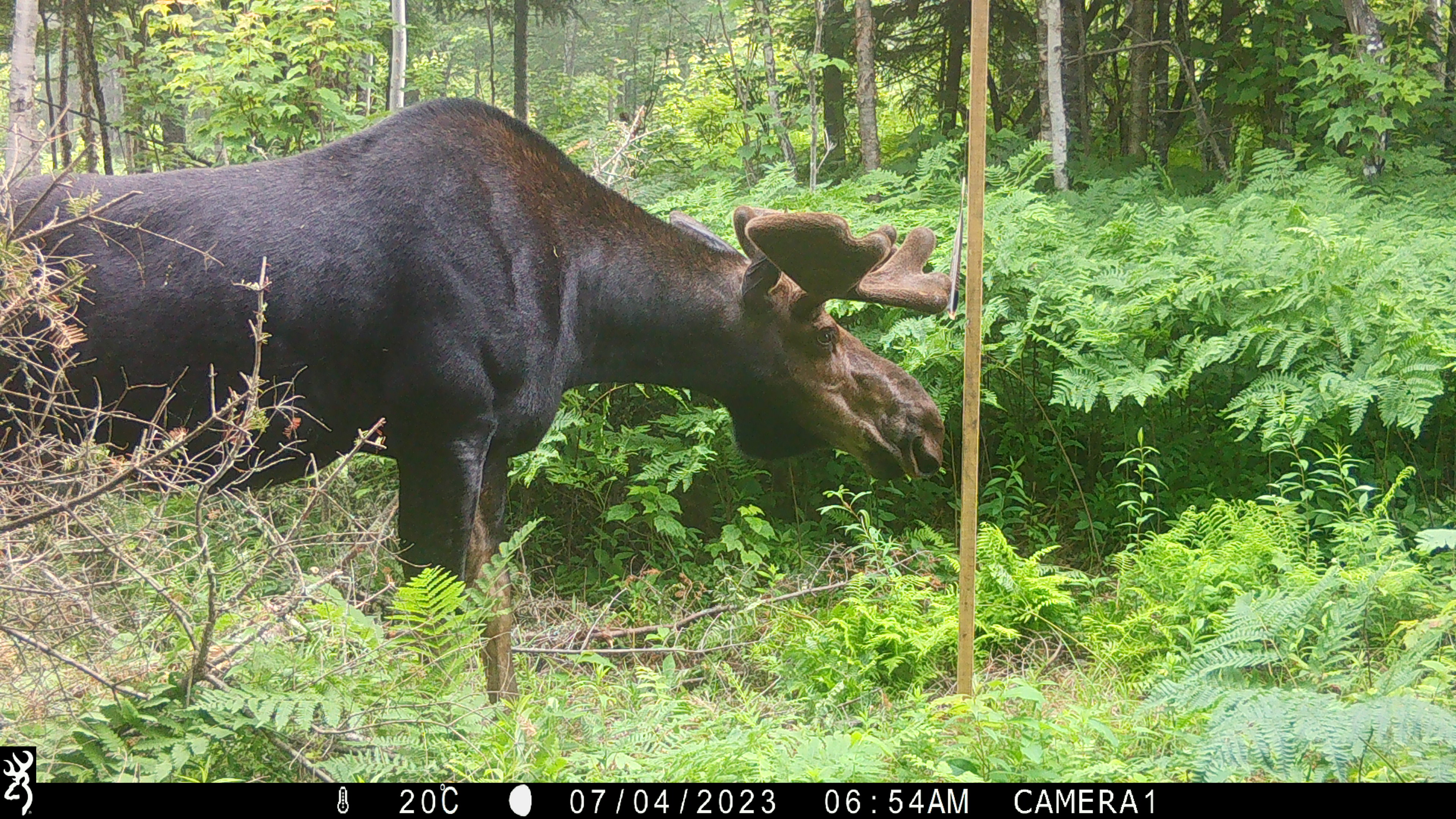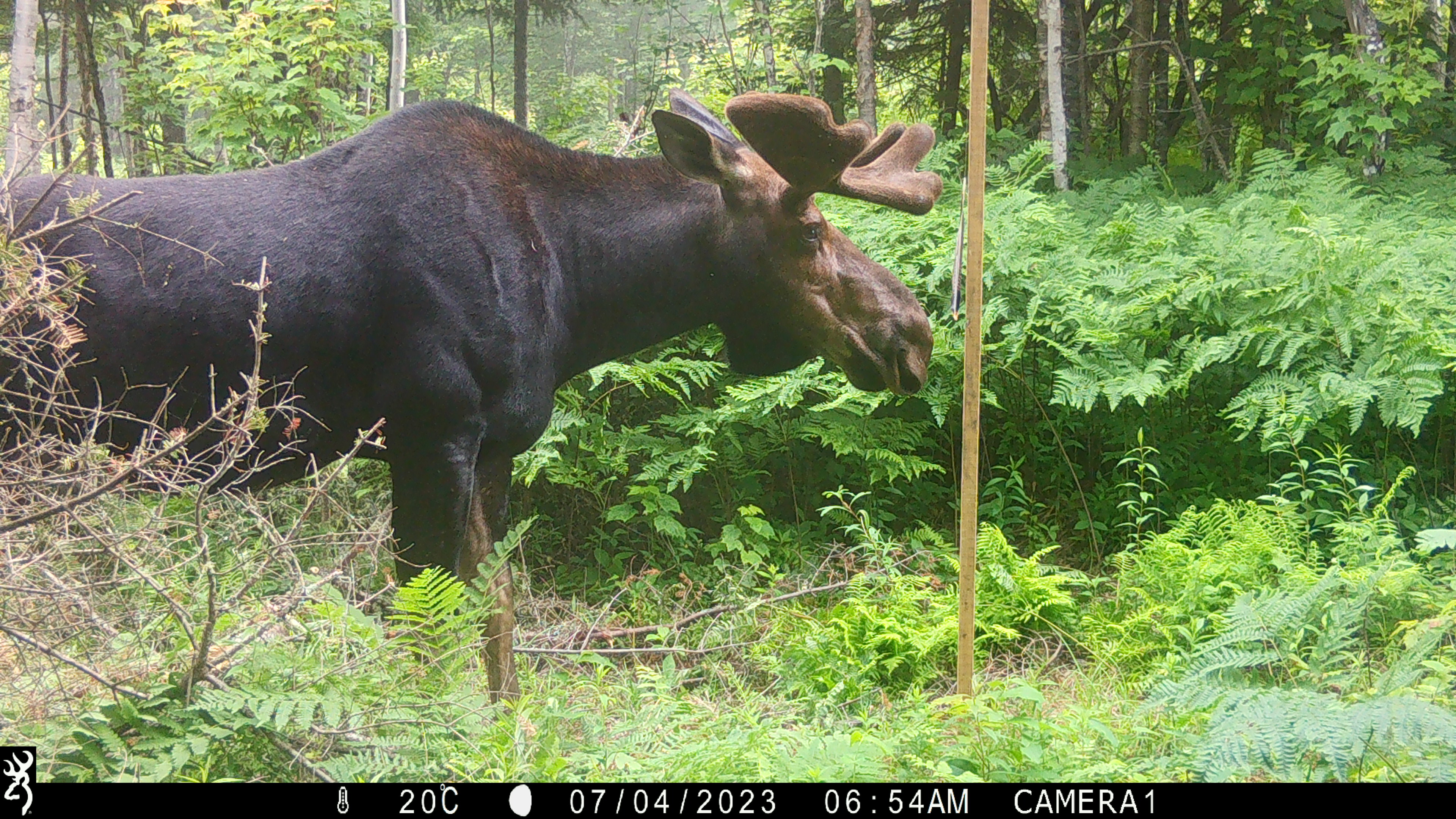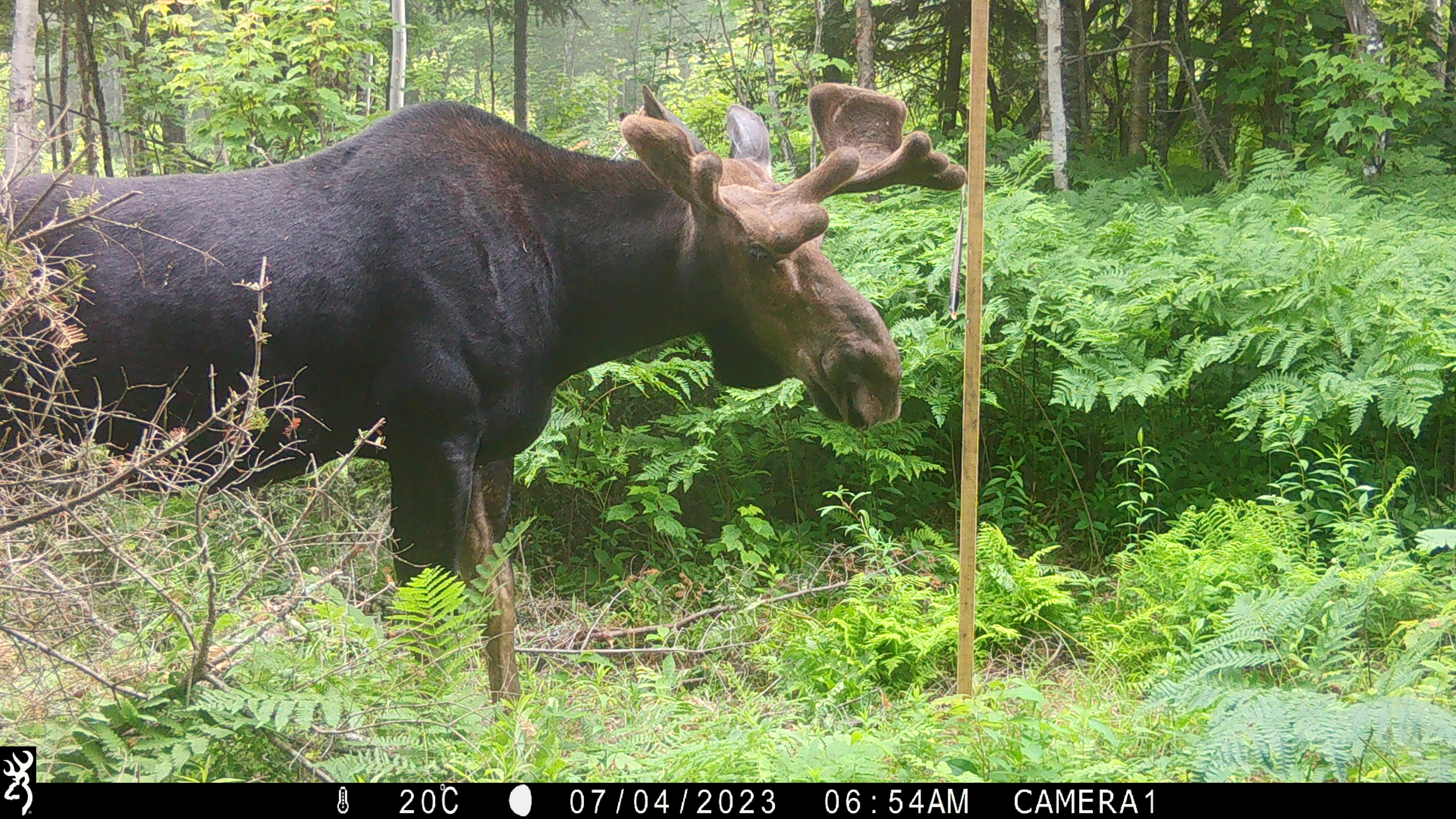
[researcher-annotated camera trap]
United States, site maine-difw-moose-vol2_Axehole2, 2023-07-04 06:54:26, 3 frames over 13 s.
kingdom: Animalia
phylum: Chordata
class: Mammalia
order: Artiodactyla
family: Cervidae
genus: Alces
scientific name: Alces alces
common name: moose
Moose (Alces alces).